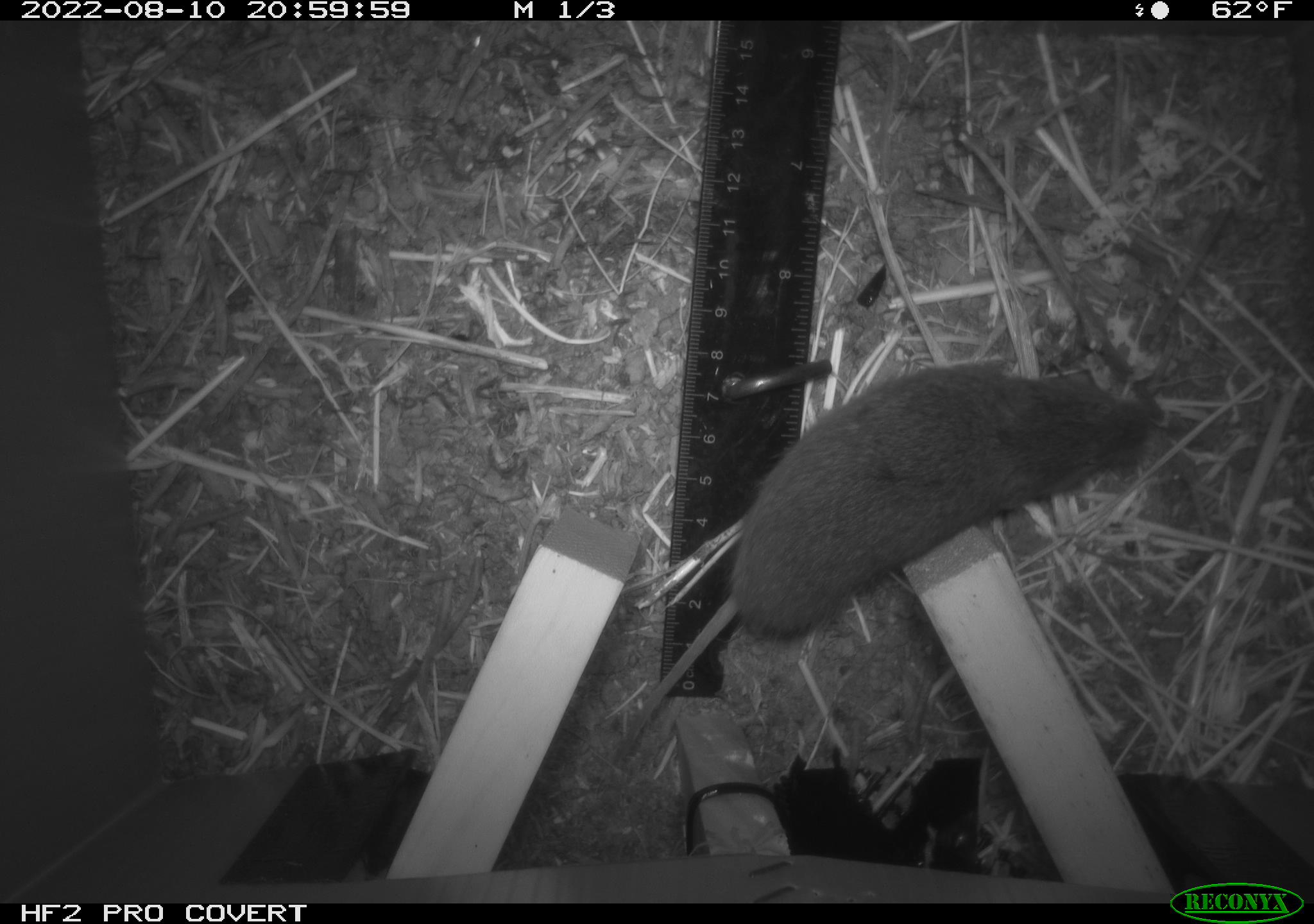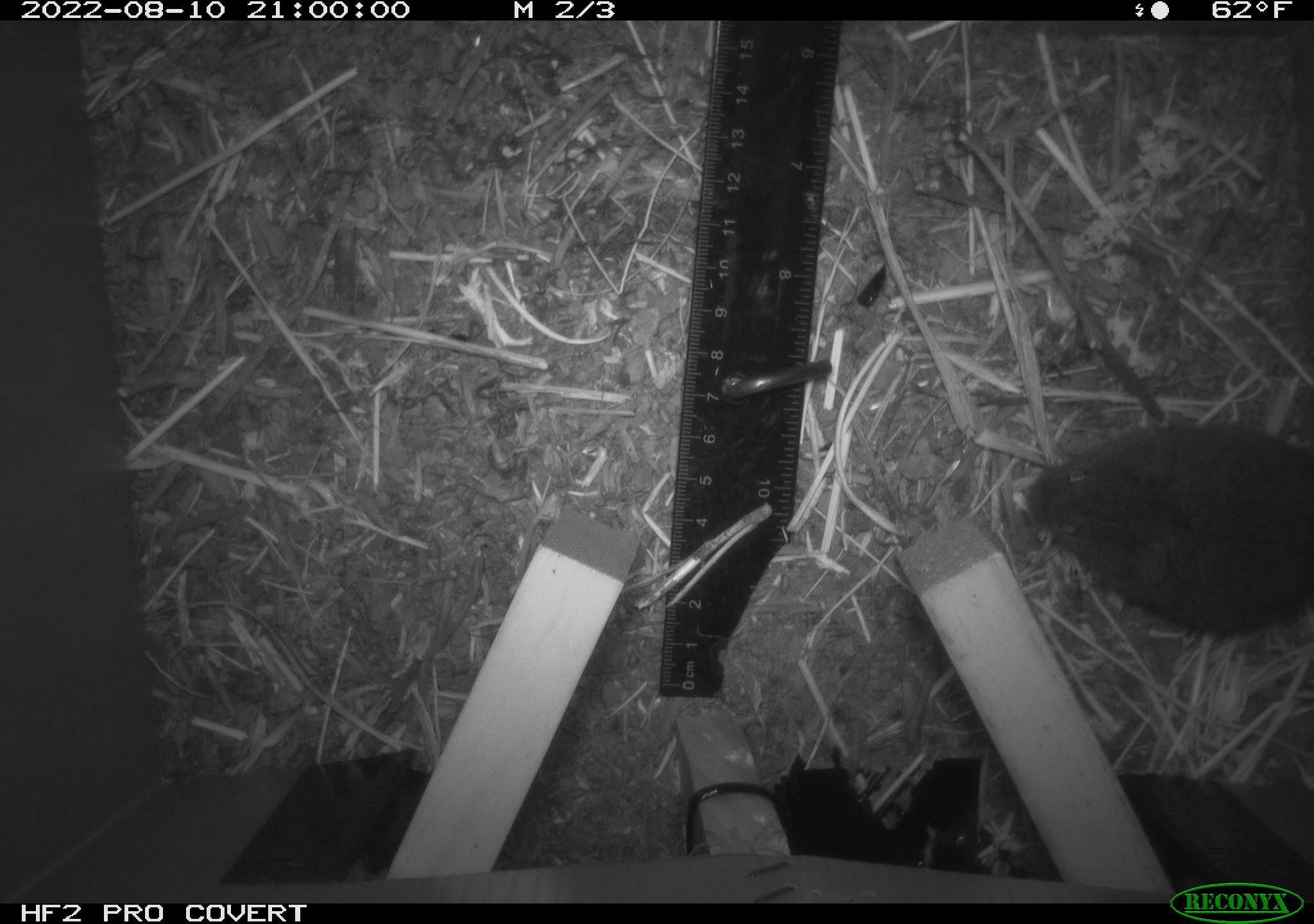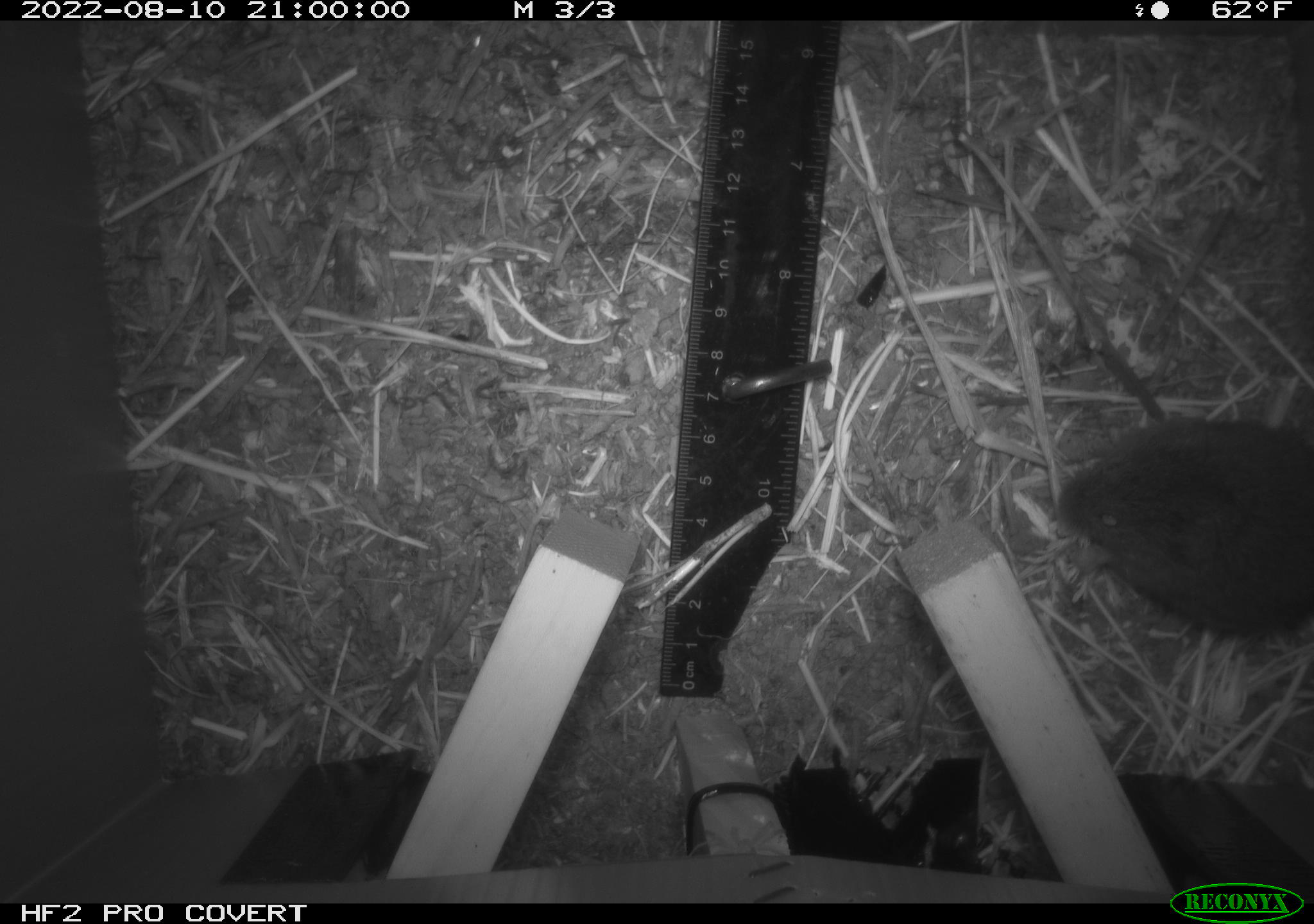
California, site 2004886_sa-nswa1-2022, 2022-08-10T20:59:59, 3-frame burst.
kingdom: Animalia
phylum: Chordata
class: Mammalia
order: Rodentia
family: Cricetidae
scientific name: Cricetidae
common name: hamsters, voles, lemmings, and allies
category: cricetidae family